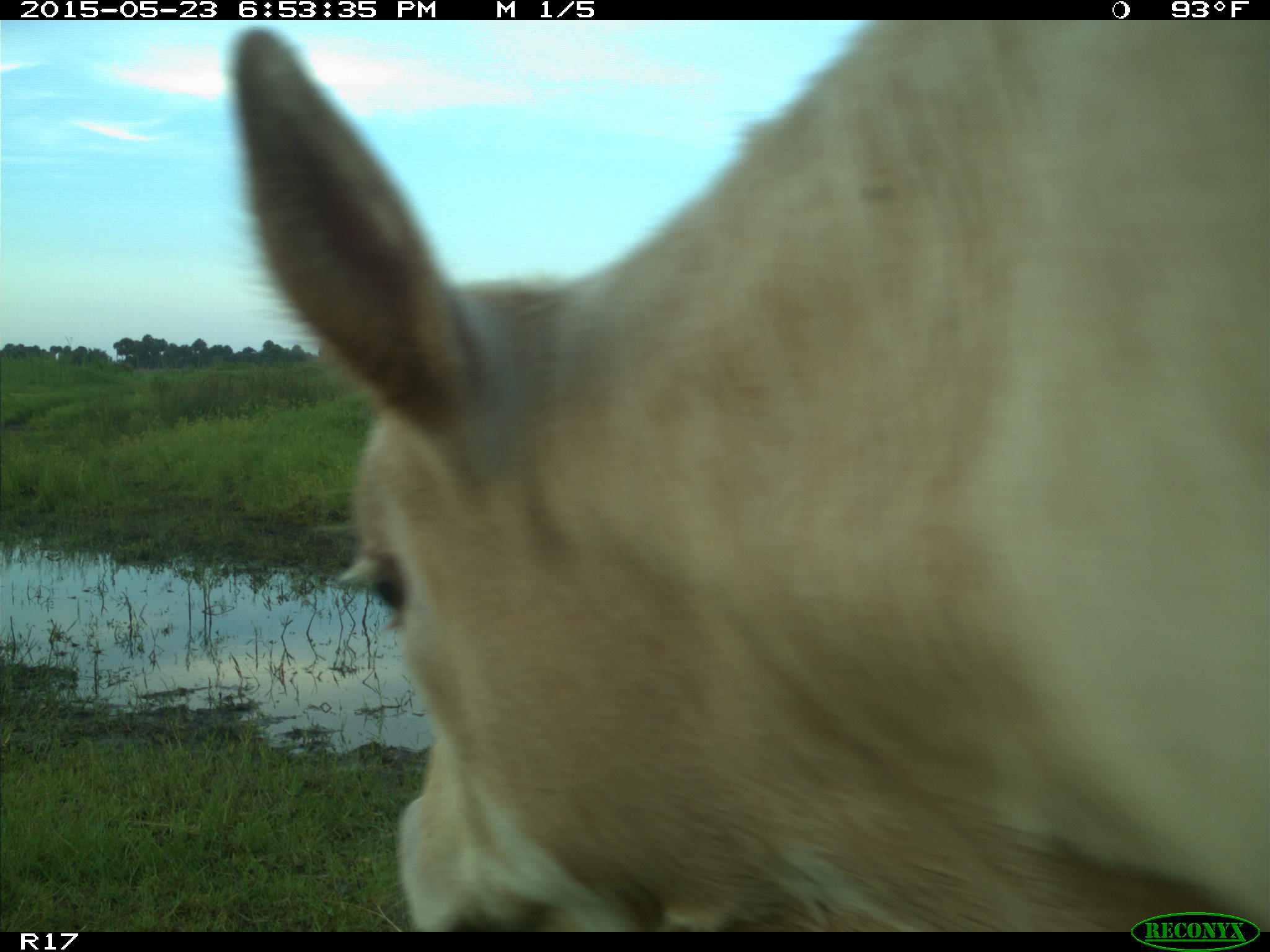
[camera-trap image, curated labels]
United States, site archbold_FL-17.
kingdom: Animalia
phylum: Chordata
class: Mammalia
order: Artiodactyla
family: Bovidae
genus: Bos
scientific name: Bos taurus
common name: domestic cow